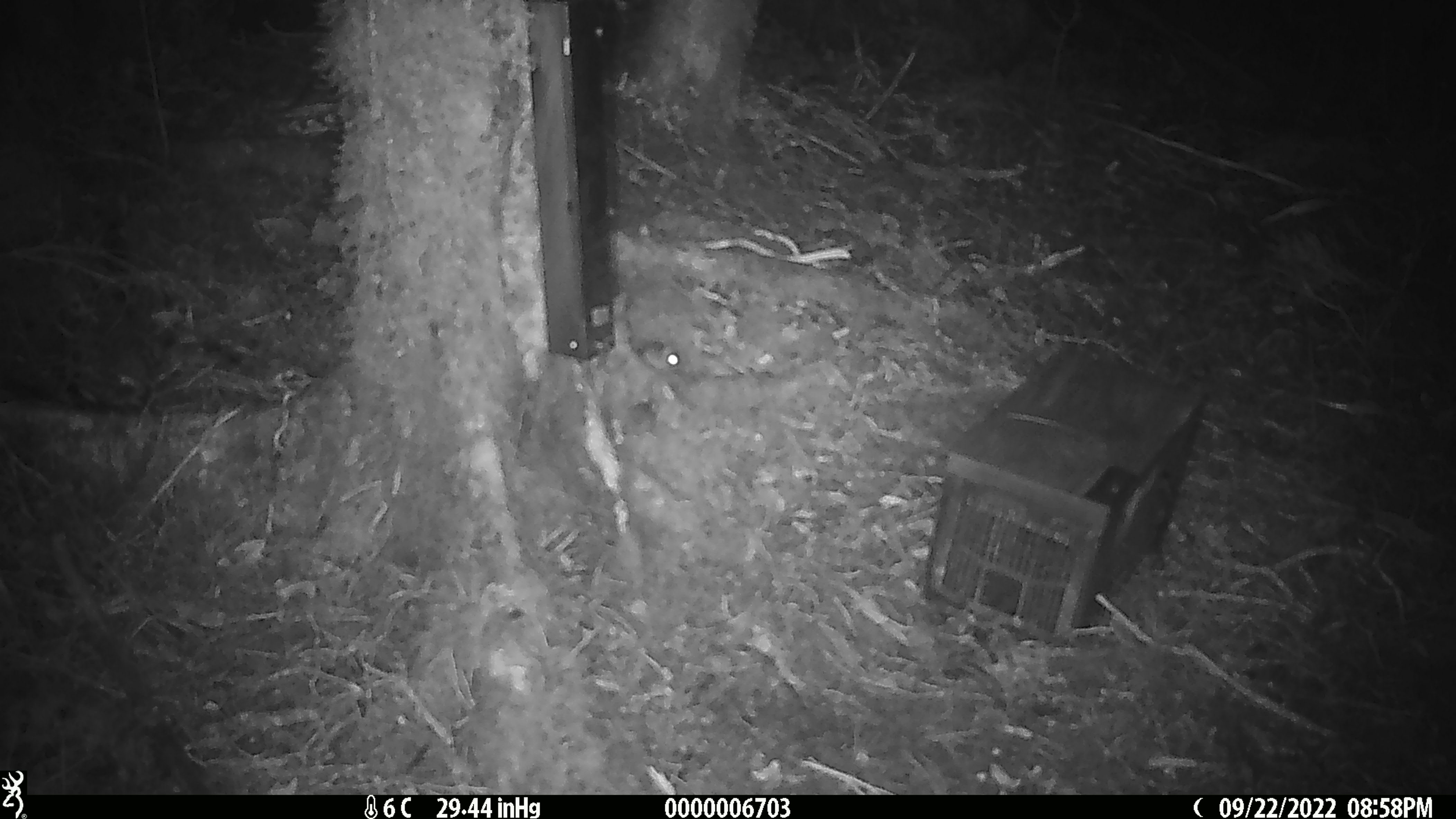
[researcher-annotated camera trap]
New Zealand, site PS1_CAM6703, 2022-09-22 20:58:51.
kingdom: Animalia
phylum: Chordata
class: Mammalia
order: Rodentia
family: Muridae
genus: Mus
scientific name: Mus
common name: mouse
Mouse (Mus).